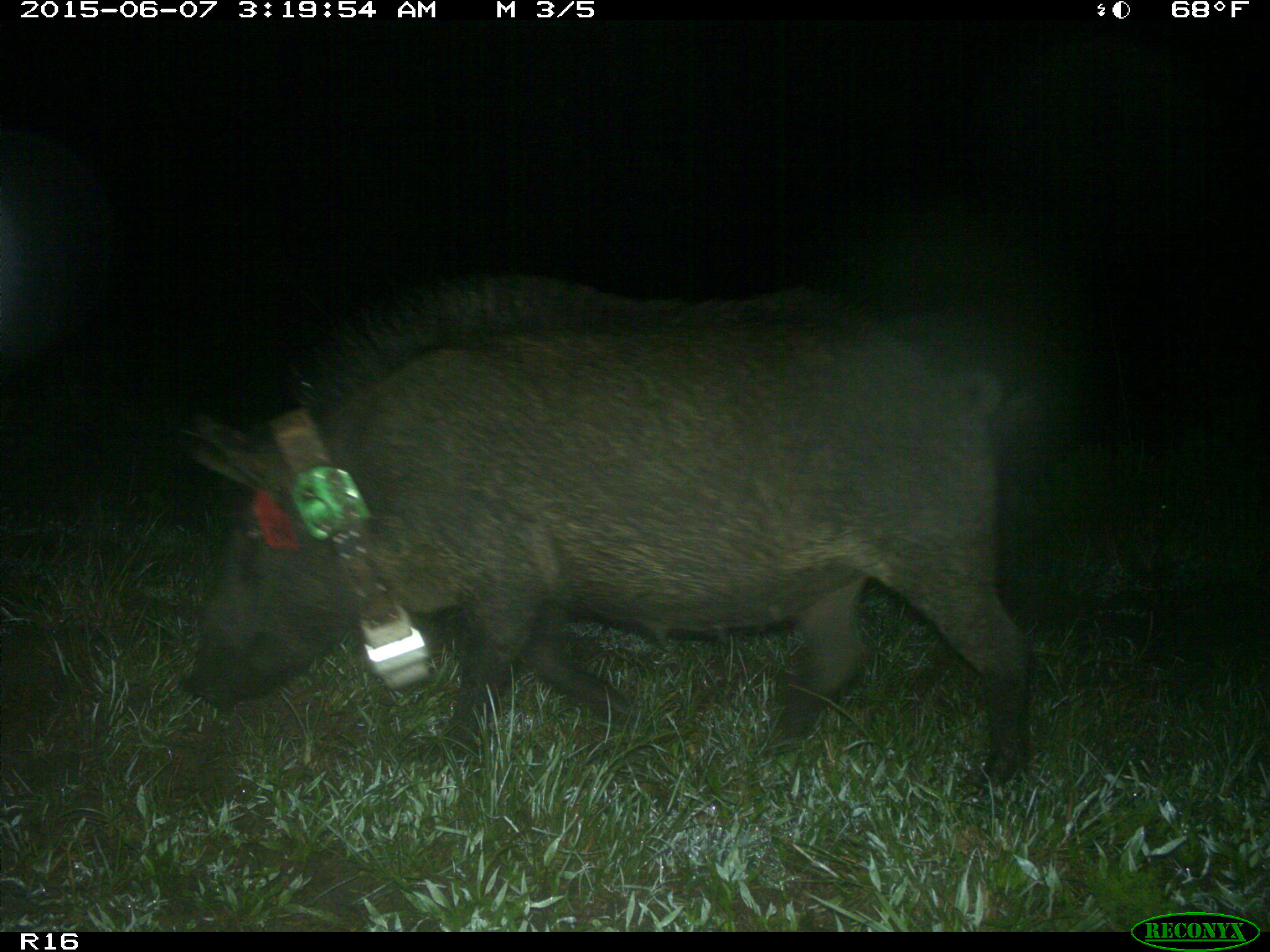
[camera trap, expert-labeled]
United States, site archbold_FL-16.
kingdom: Animalia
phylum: Chordata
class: Mammalia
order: Artiodactyla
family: Suidae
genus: Sus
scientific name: Sus scrofa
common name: wild boar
Sus scrofa (wild boar).